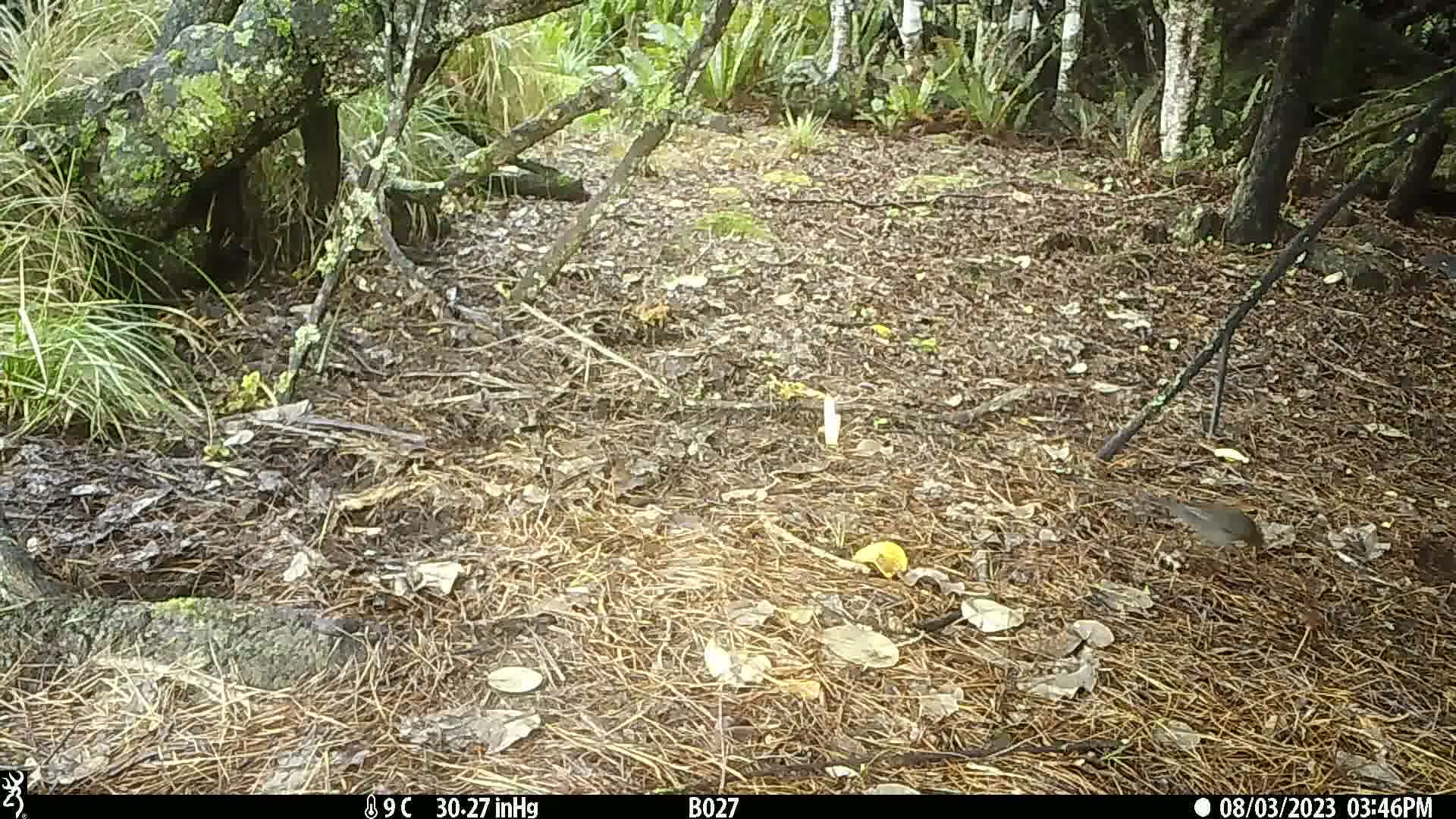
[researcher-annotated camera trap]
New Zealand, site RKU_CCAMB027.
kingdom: Animalia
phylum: Chordata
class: Aves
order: Passeriformes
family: Turdidae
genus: Turdus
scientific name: Turdus merula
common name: eurasian blackbird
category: blackbird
Blackbird (eurasian blackbird) (Turdus merula).